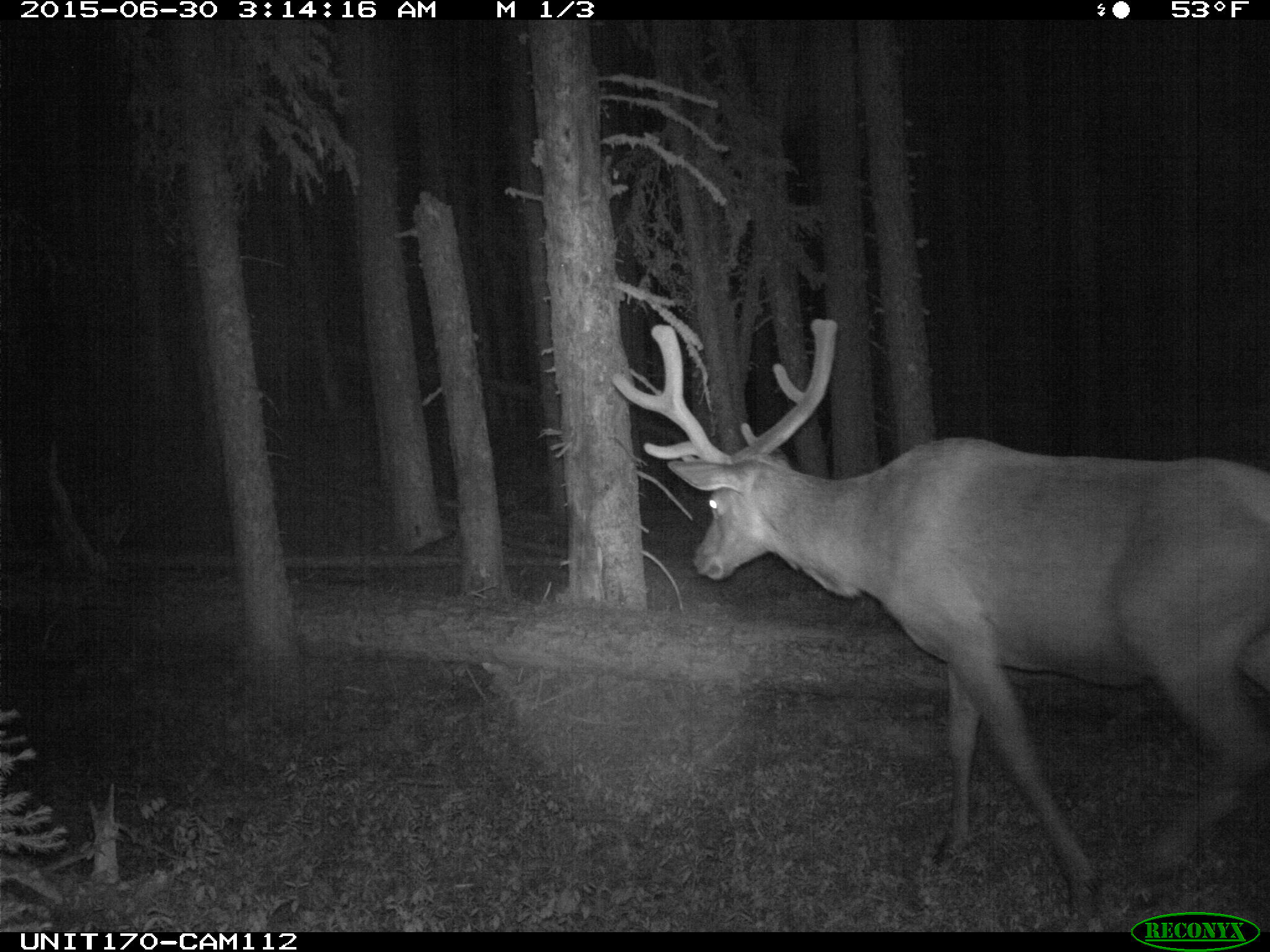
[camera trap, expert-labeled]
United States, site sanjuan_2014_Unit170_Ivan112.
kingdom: Animalia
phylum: Chordata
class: Mammalia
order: Artiodactyla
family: Cervidae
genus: Cervus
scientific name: Cervus elaphus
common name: red deer